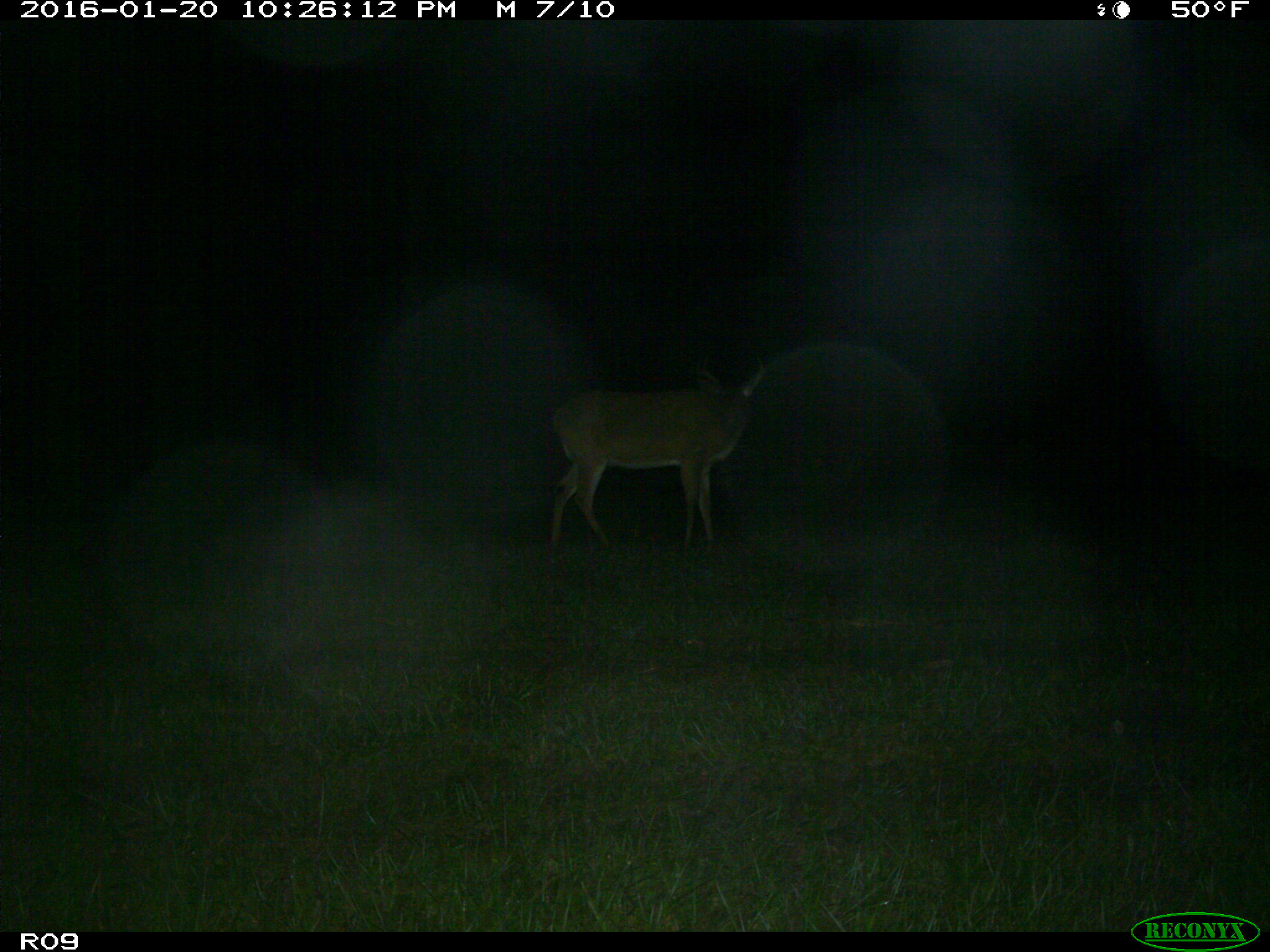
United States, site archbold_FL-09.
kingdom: Animalia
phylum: Chordata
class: Mammalia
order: Artiodactyla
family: Cervidae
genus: Odocoileus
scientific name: Odocoileus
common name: deer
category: unidentified deer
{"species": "unidentified deer (deer) (Odocoileus)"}